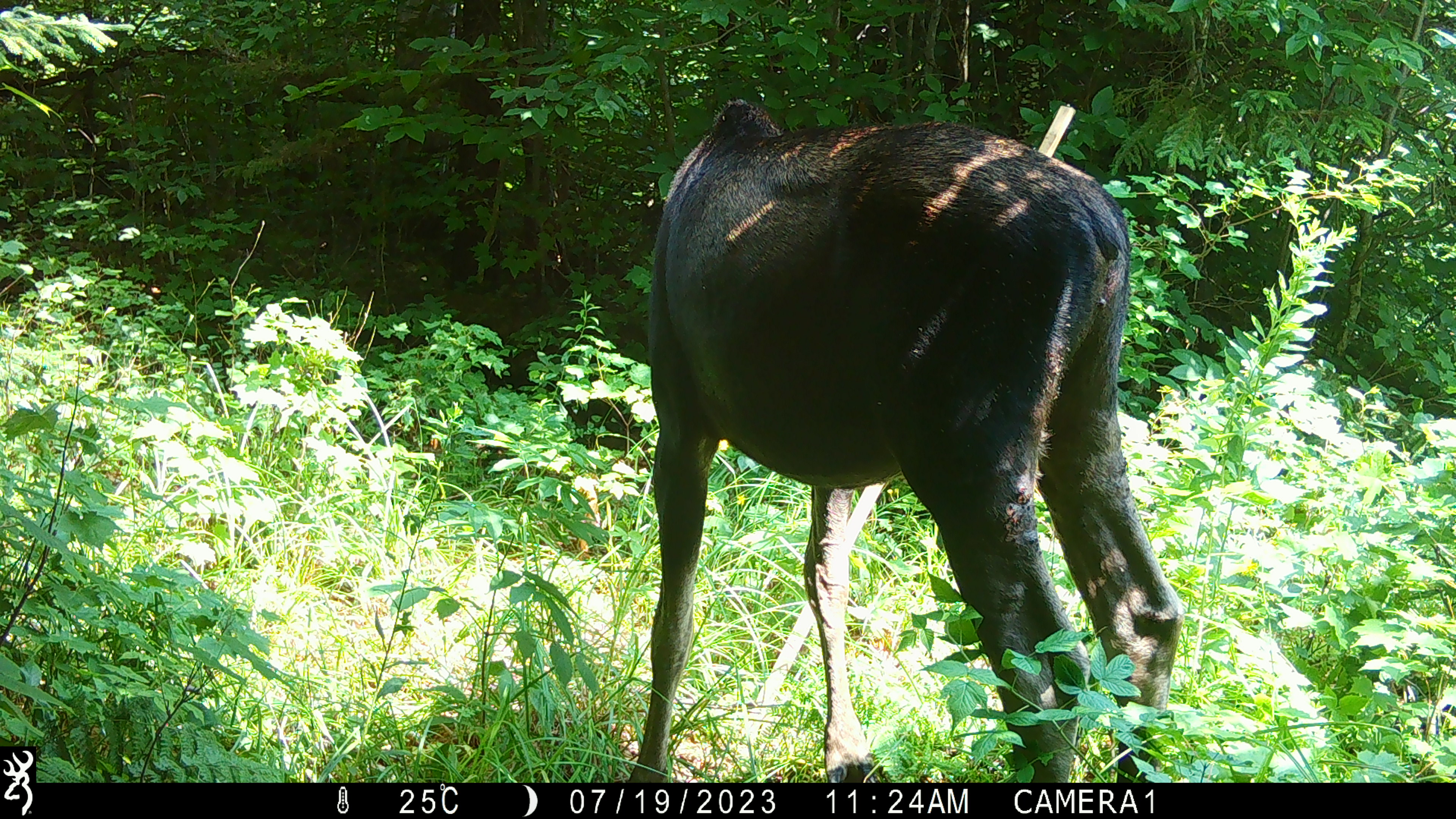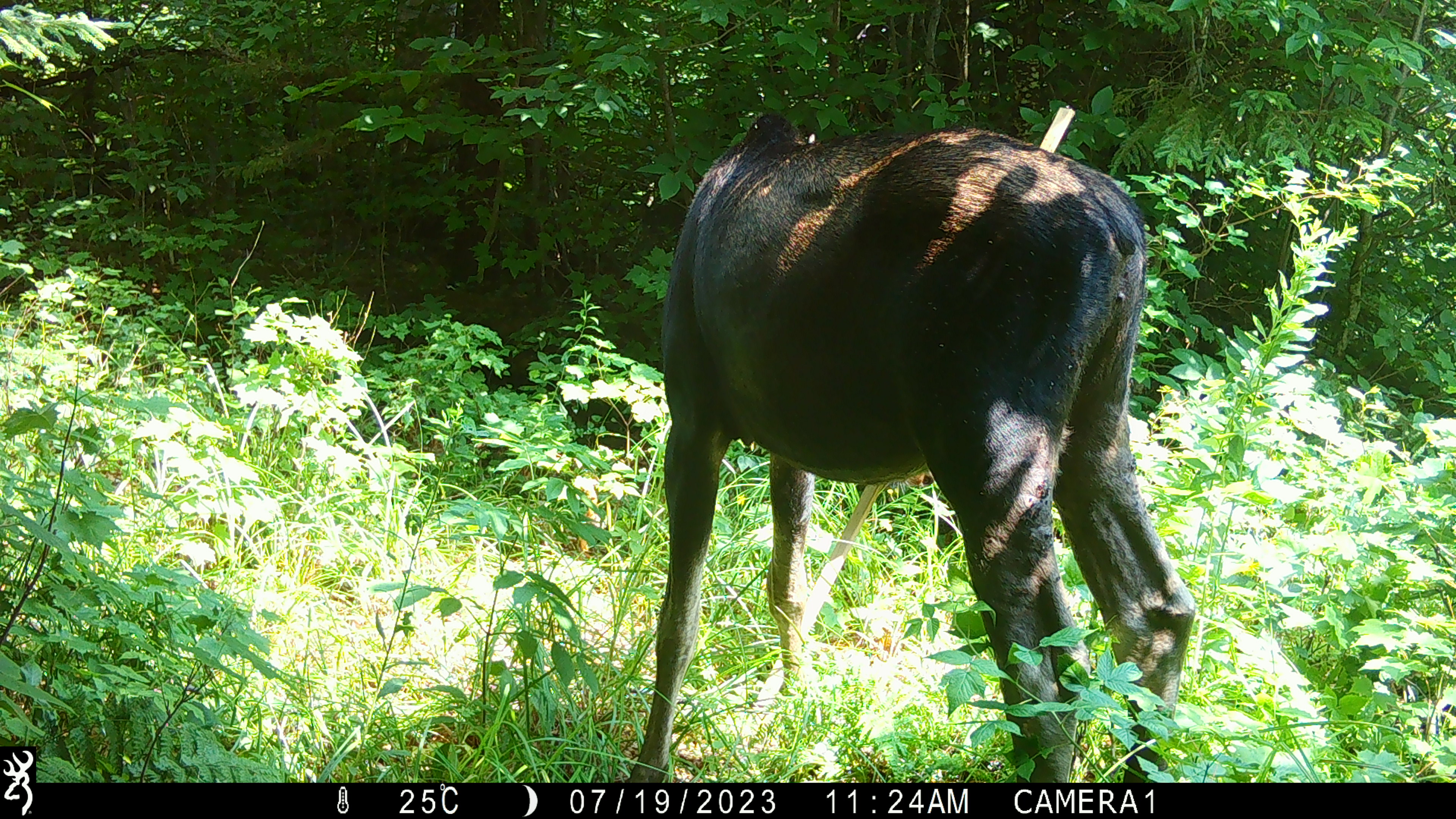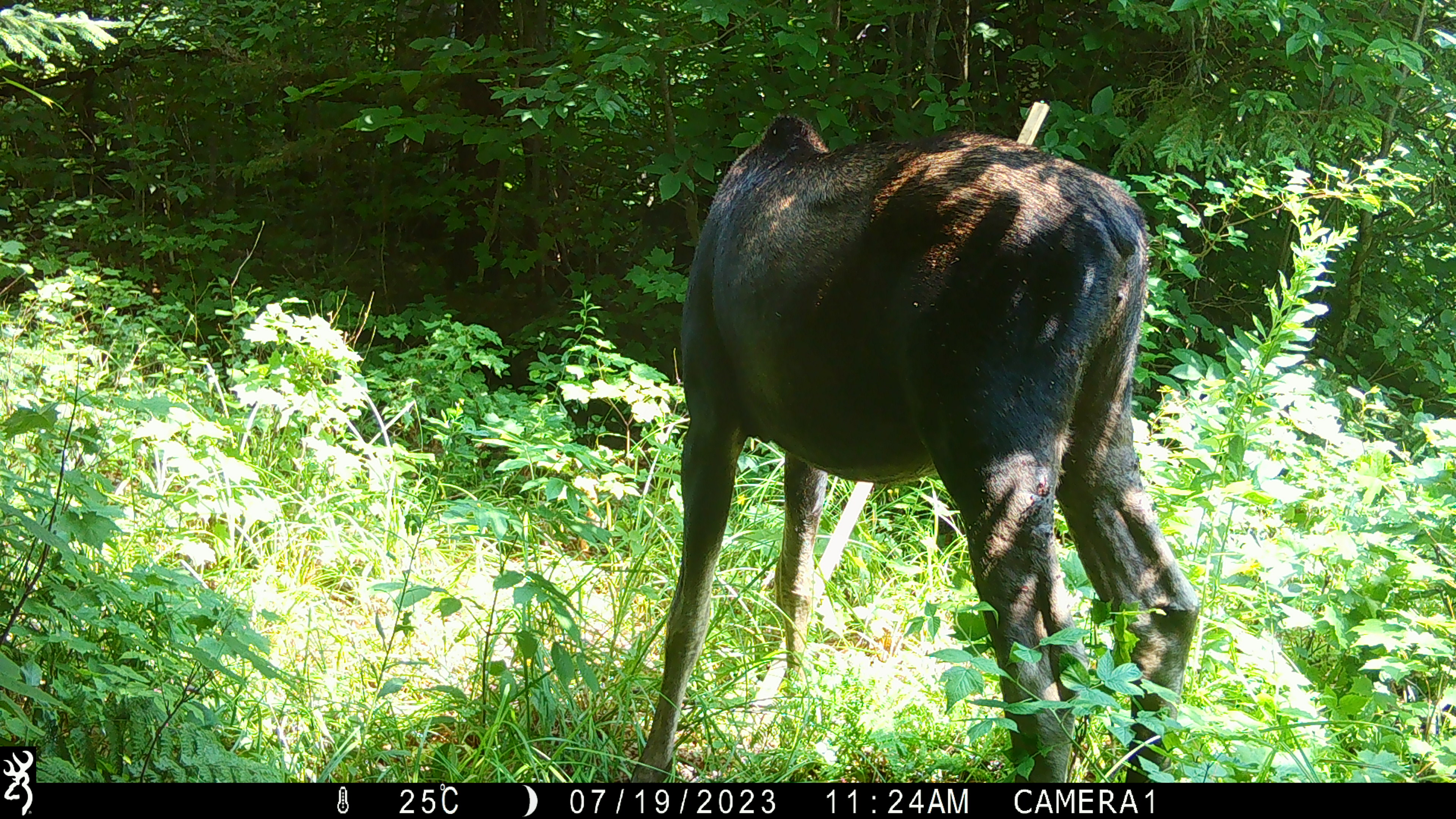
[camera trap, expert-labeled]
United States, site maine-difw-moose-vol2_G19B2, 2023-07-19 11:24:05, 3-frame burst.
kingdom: Animalia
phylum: Chordata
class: Mammalia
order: Artiodactyla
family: Cervidae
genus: Alces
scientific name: Alces alces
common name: moose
Moose (Alces alces).